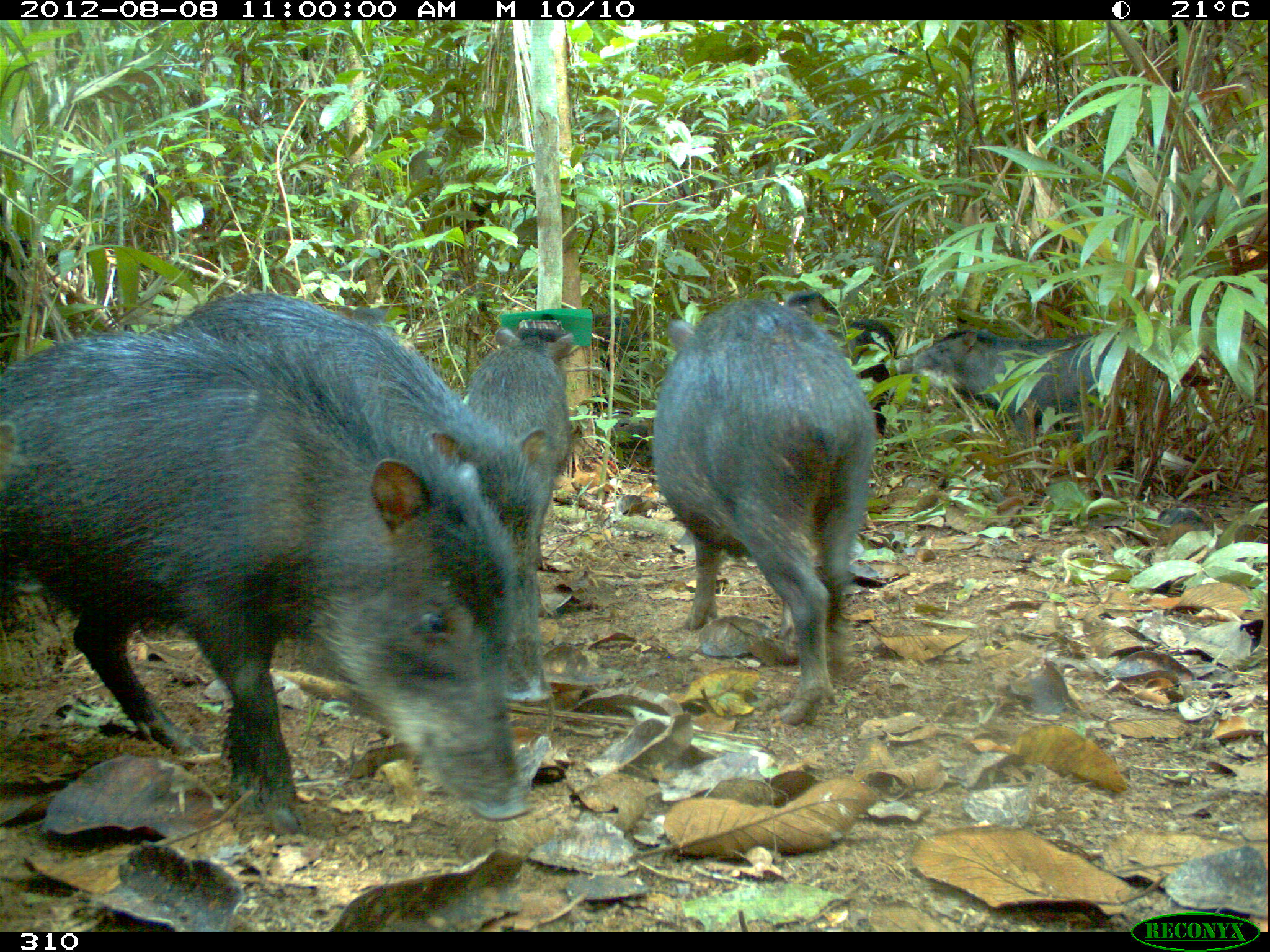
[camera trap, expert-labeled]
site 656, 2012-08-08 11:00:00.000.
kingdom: Animalia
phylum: Chordata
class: Mammalia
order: Artiodactyla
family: Tayassuidae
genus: Tayassu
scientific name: Tayassu pecari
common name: white-lipped peccary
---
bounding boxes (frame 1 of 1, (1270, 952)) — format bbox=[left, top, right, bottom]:
tayassu pecari: bbox=[0, 325, 532, 832]; bbox=[135, 313, 552, 712]; bbox=[170, 290, 552, 610]; bbox=[647, 295, 879, 726]; bbox=[893, 311, 1136, 474]; bbox=[464, 323, 578, 567]; bbox=[784, 286, 898, 435]; bbox=[592, 305, 661, 457]; bbox=[0, 420, 17, 502]